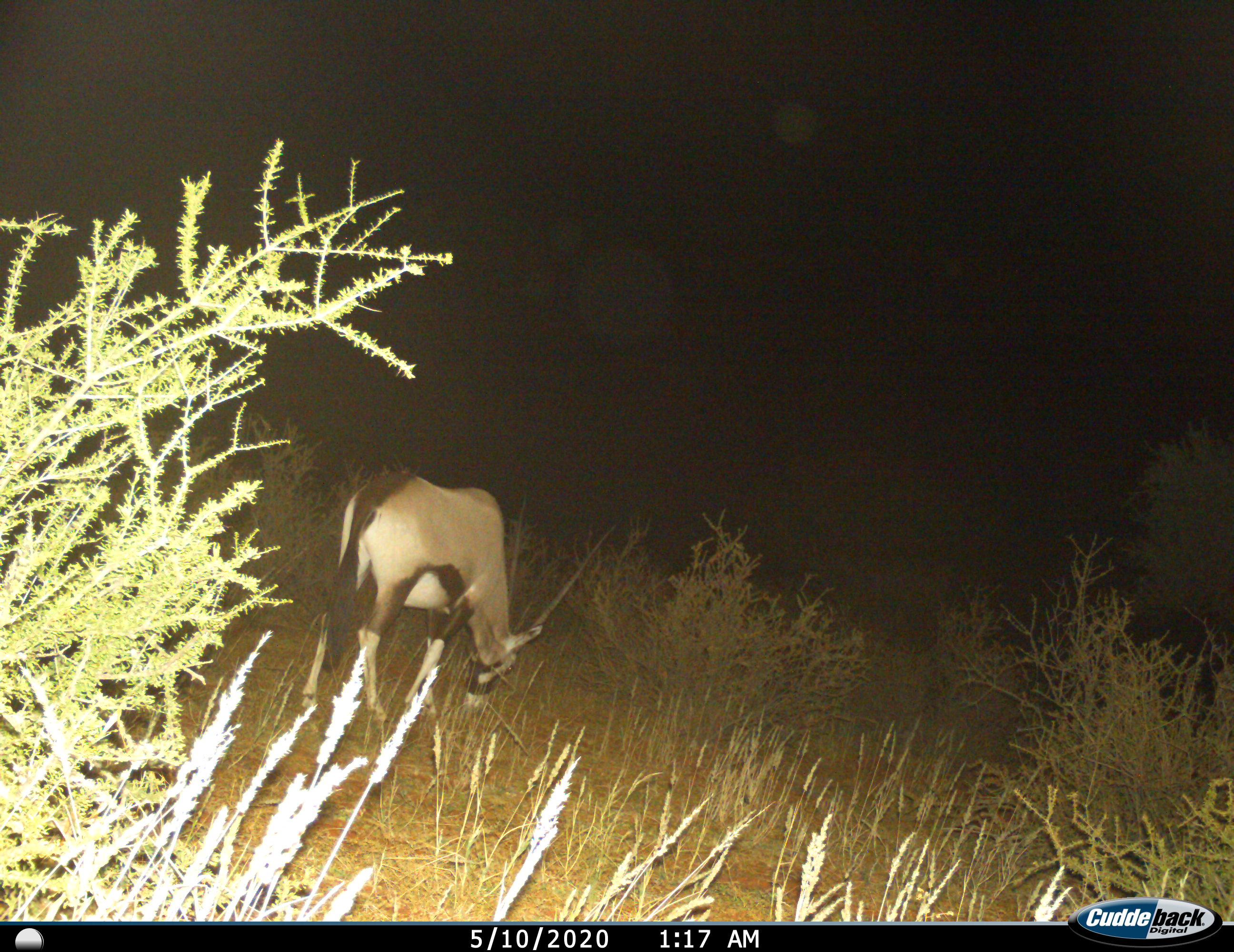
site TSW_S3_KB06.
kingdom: Animalia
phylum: Chordata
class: Mammalia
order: Artiodactyla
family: Bovidae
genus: Oryx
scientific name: Oryx gazella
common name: gemsbok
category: oryx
Oryx (gemsbok) (Oryx gazella), count 1. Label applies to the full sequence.